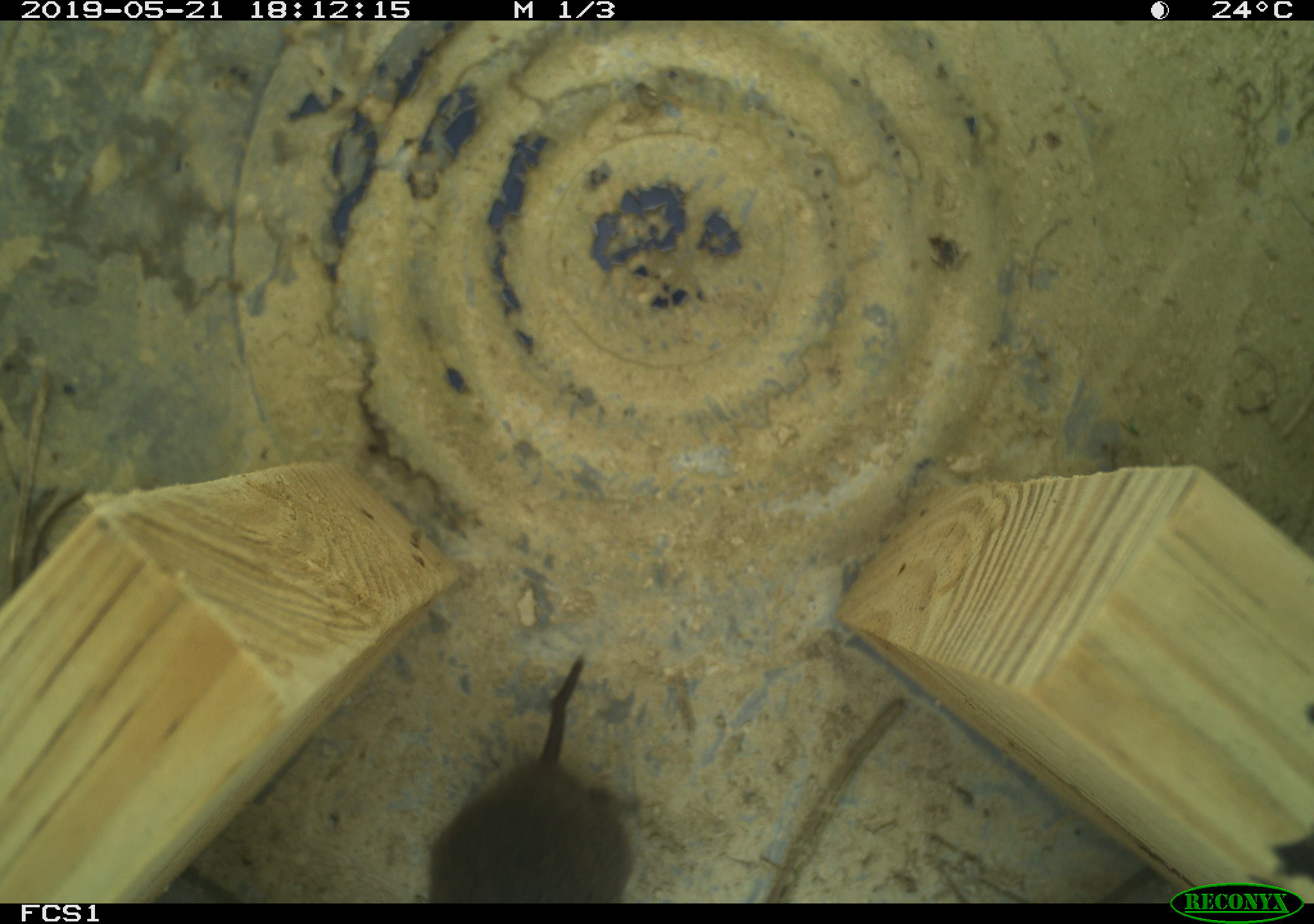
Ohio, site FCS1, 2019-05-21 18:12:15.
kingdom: Animalia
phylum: Chordata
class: Mammalia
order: Rodentia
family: Cricetidae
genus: Microtus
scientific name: Microtus pennsylvanicus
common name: meadow vole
Meadow vole (Microtus pennsylvanicus).